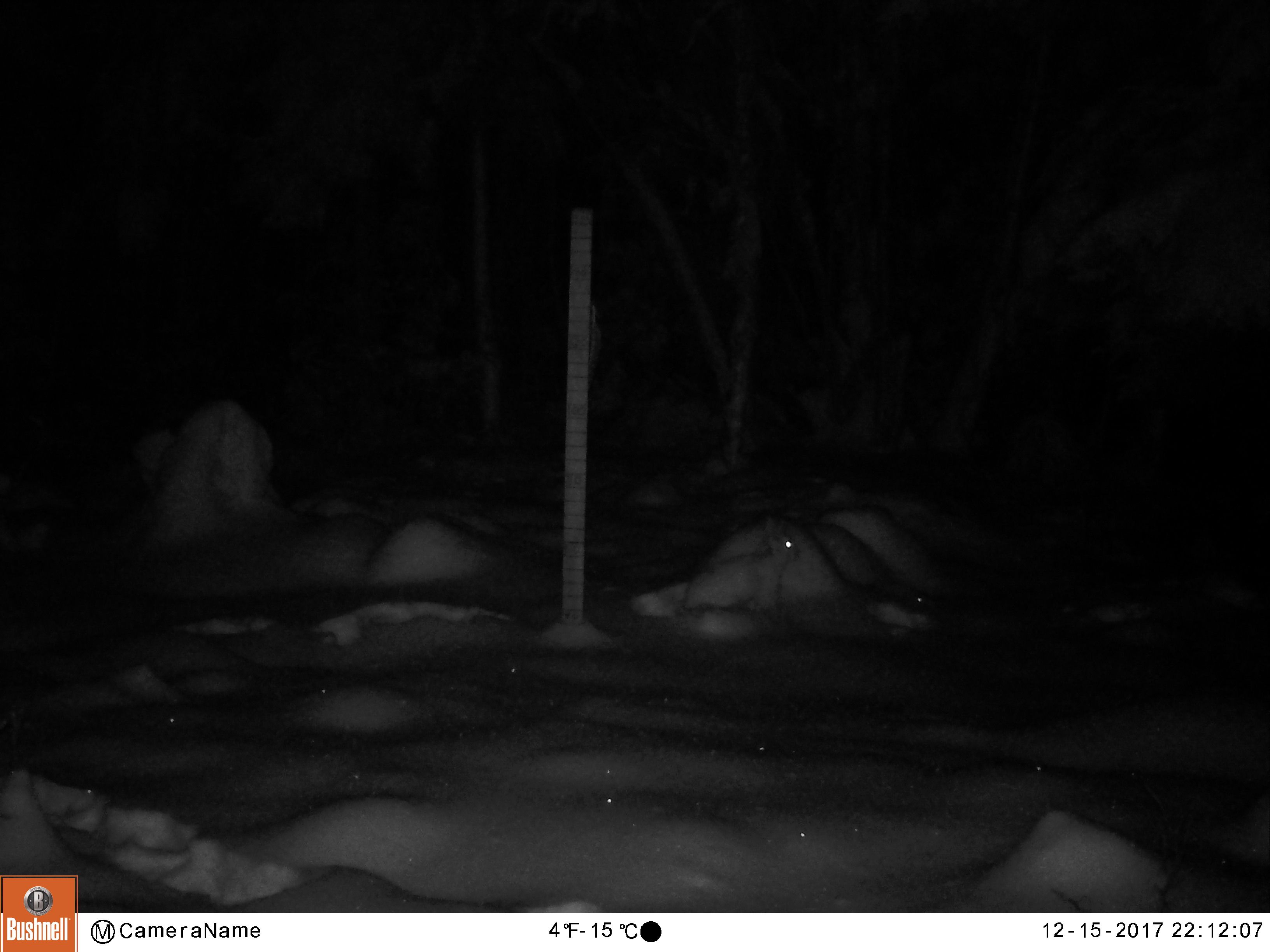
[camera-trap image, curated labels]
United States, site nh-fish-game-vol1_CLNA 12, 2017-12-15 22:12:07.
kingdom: Animalia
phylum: Chordata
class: Mammalia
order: Lagomorpha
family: Leporidae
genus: Lepus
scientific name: Lepus americanus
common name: snowshoe hare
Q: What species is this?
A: Snowshoe hare (Lepus americanus).